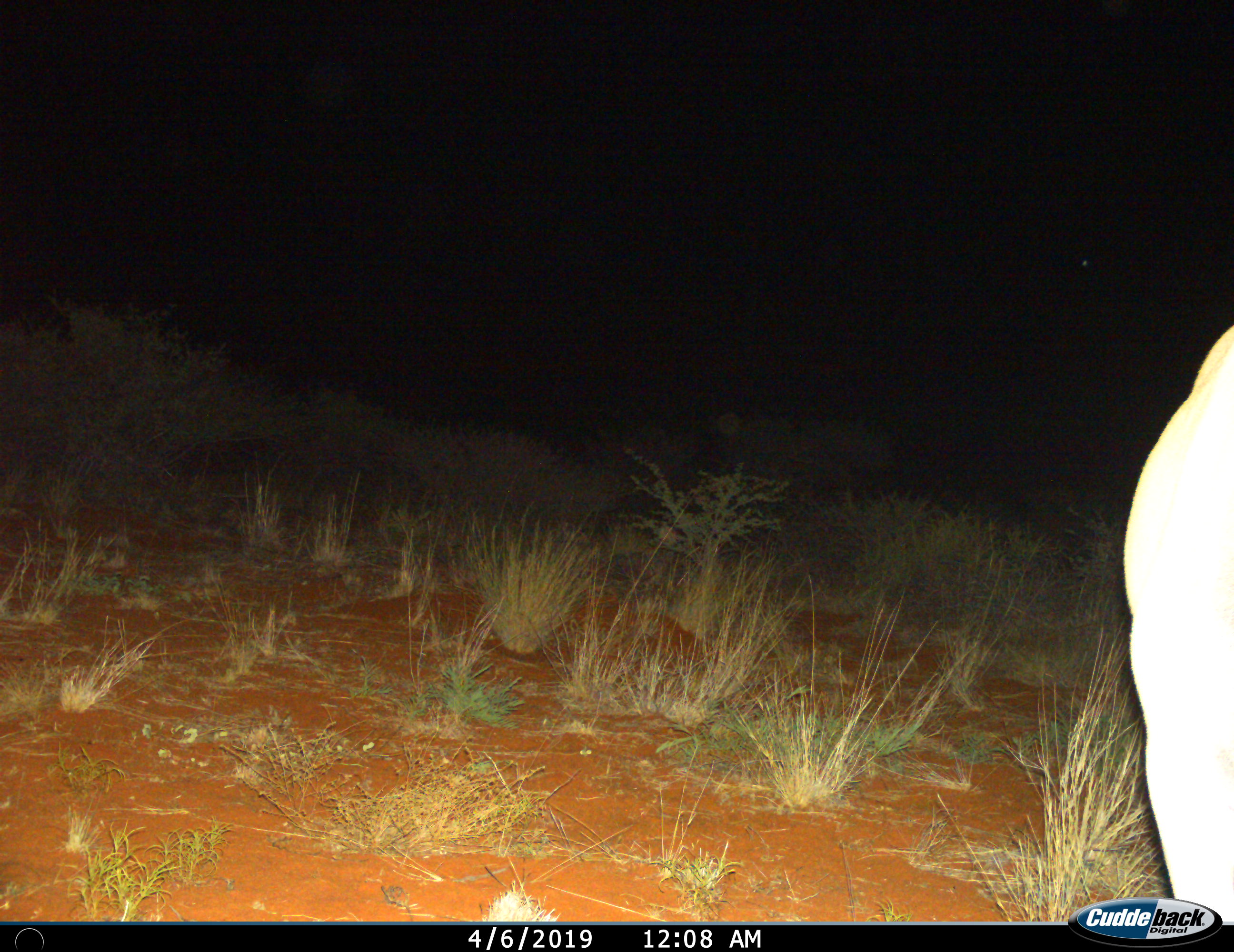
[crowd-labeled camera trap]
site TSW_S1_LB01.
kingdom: Animalia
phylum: Chordata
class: Mammalia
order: Artiodactyla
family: Bovidae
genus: Tragelaphus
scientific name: Tragelaphus oryx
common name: eland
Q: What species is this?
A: Eland (Tragelaphus oryx).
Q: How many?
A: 1.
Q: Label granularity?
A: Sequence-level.